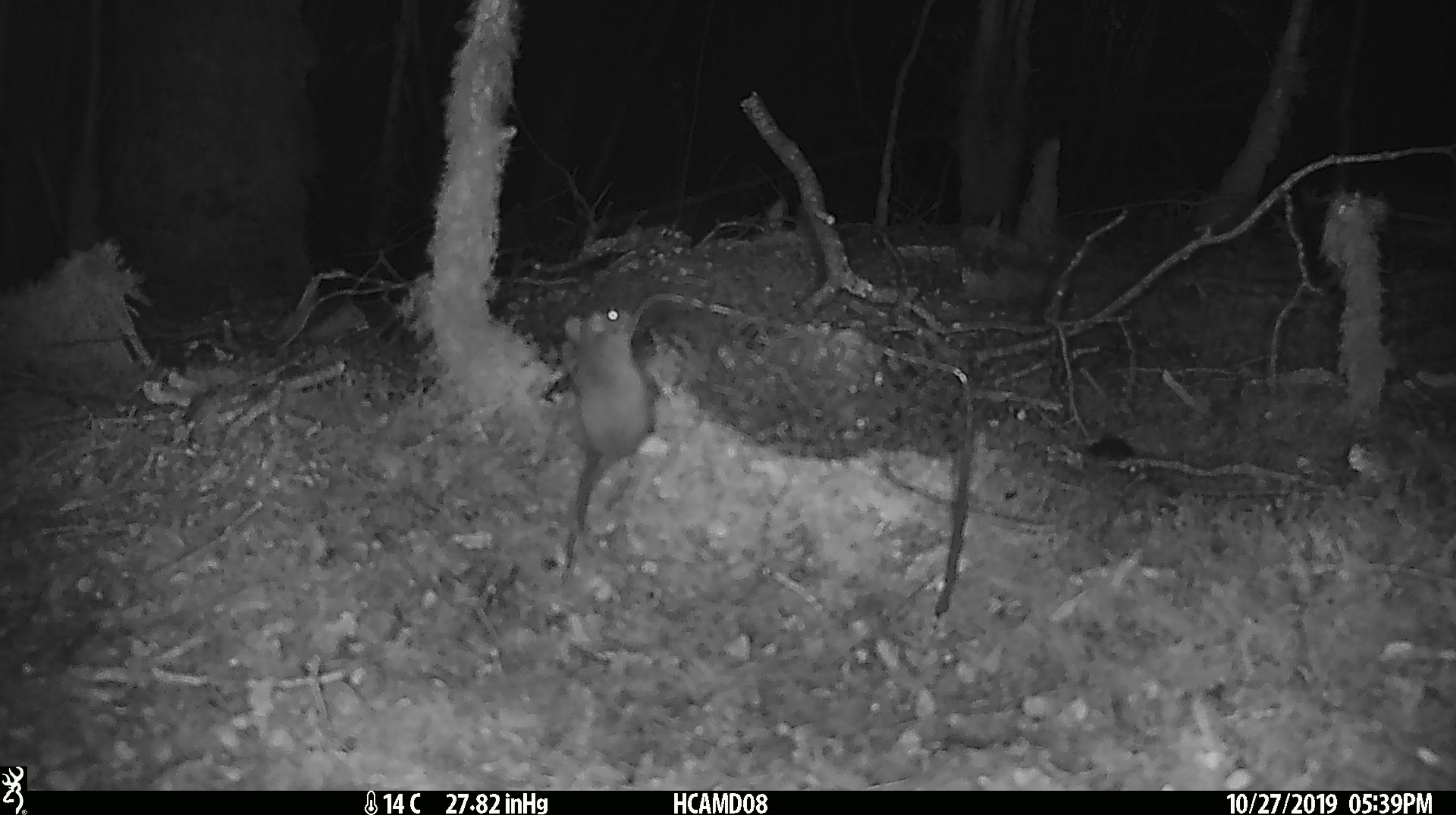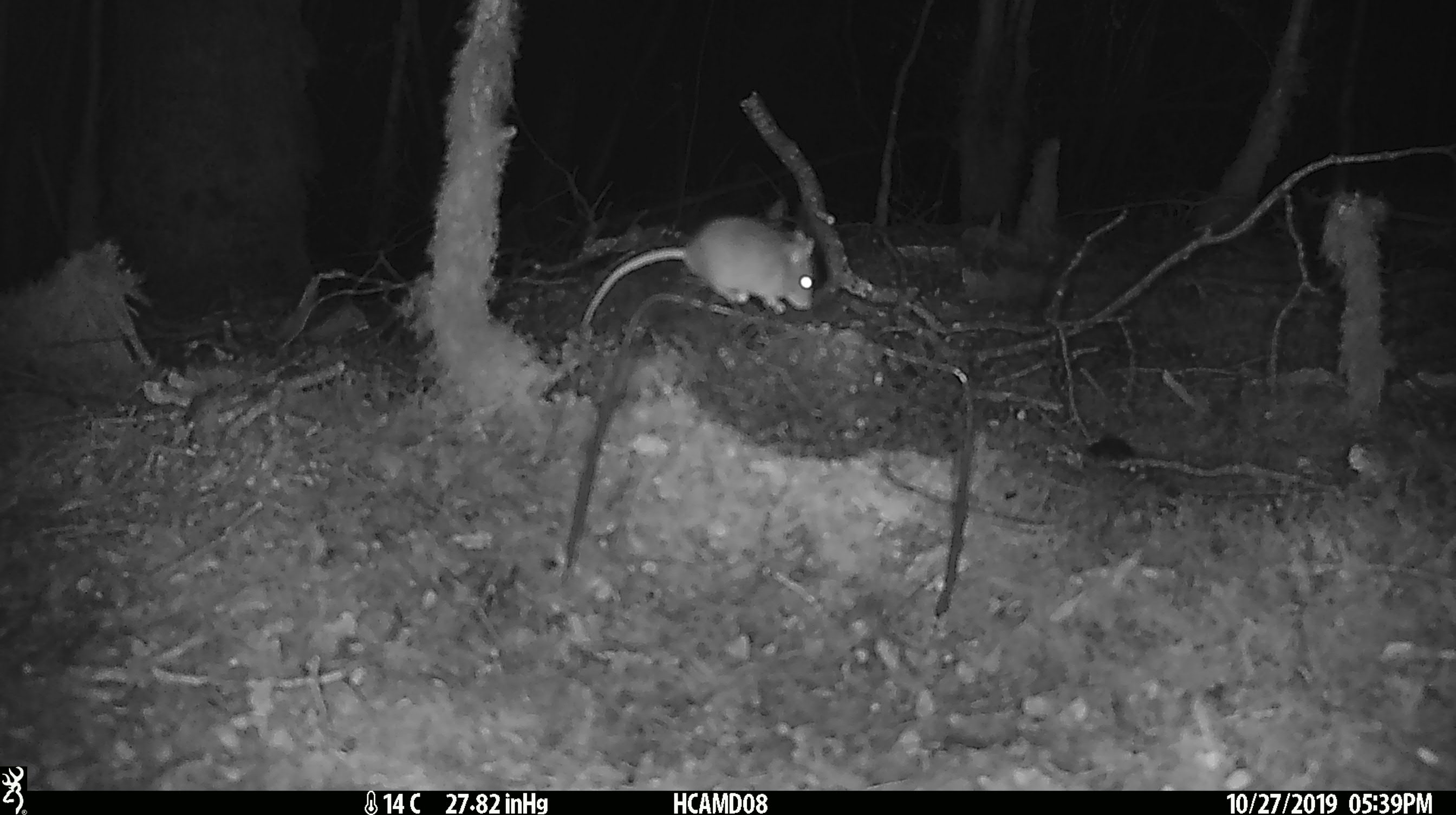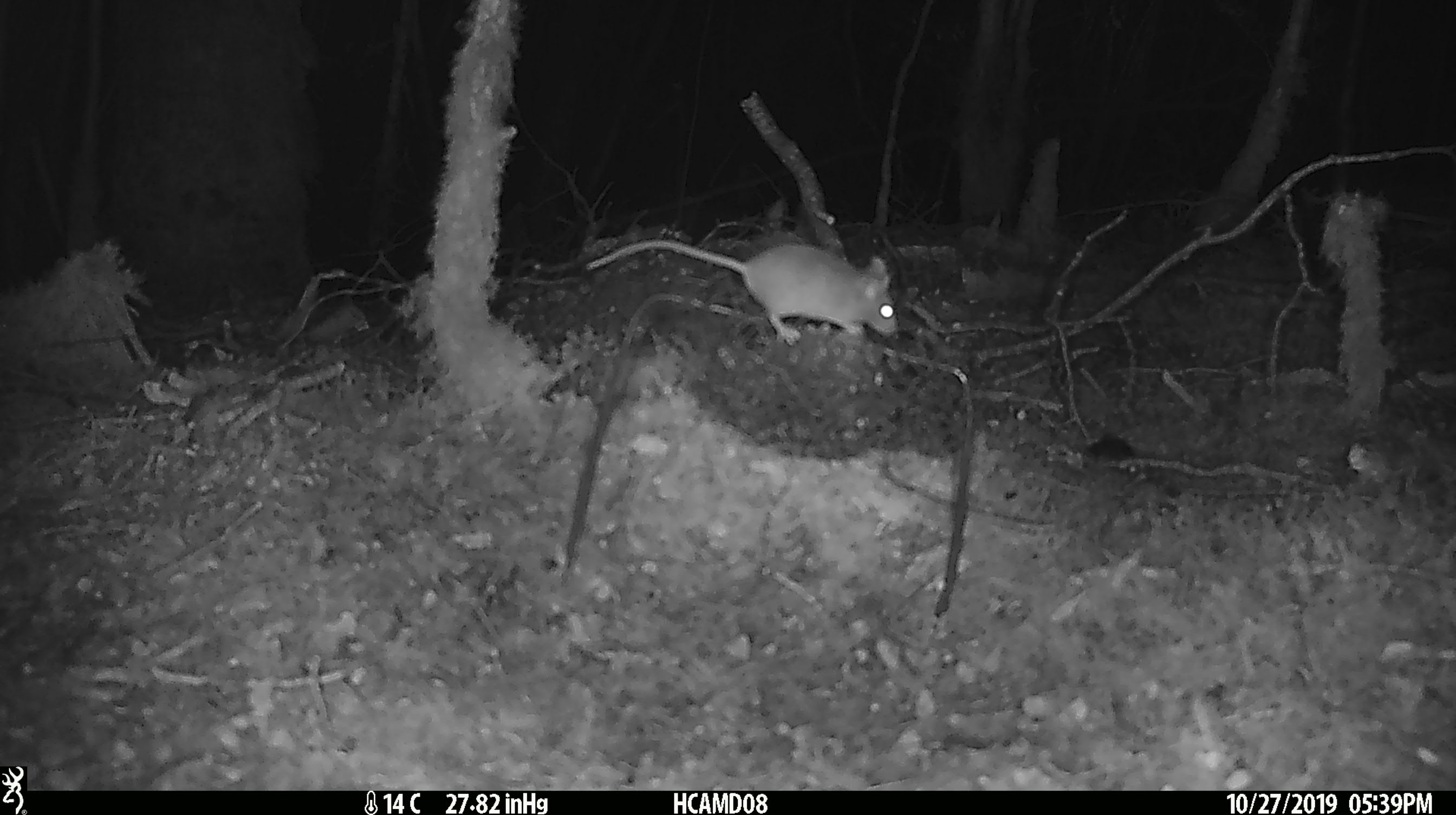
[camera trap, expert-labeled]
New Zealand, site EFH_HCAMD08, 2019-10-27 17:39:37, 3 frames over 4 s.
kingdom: Animalia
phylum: Chordata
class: Mammalia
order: Rodentia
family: Muridae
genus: Mus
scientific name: Mus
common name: mouse